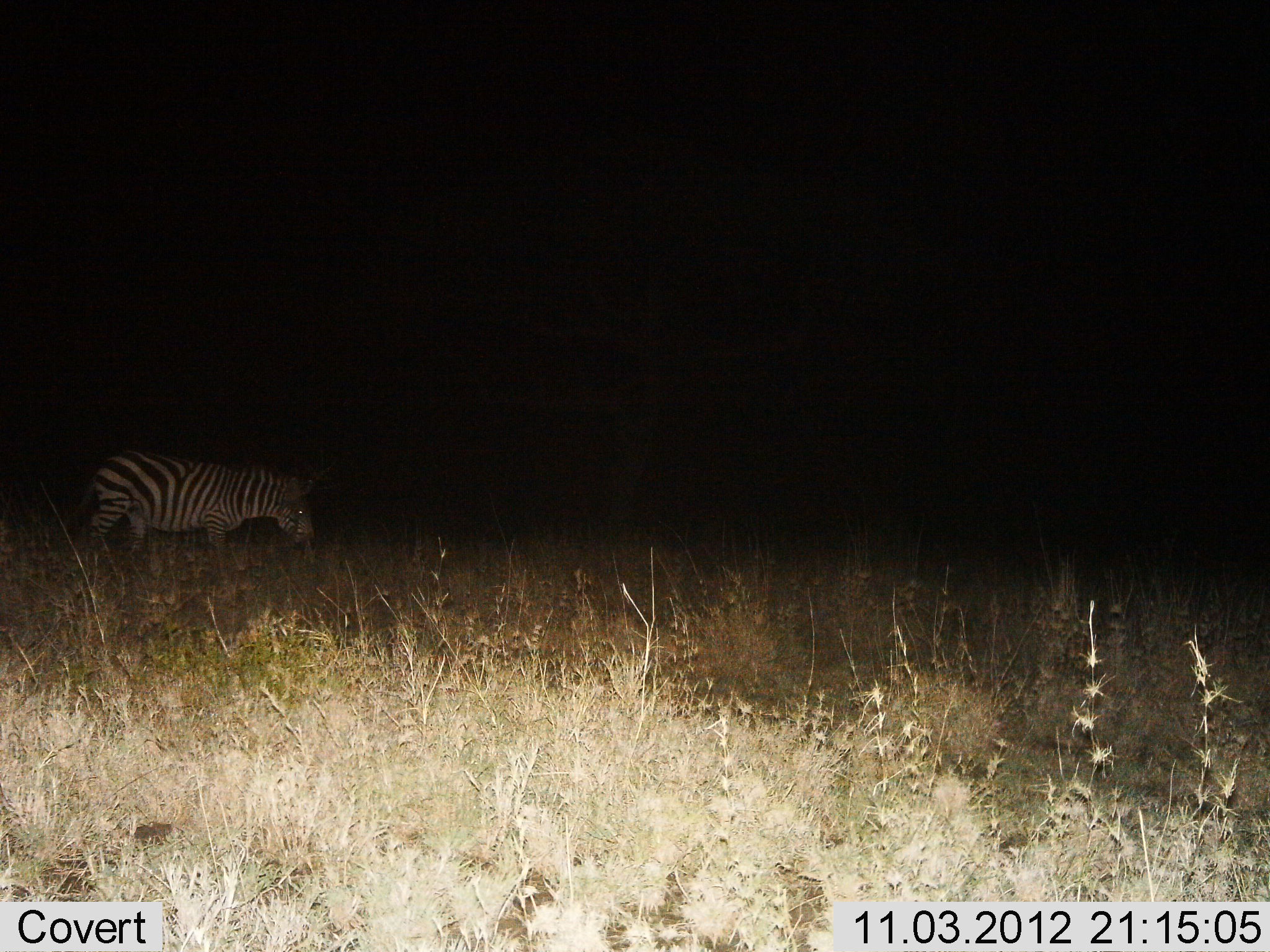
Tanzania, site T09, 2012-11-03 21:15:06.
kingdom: Animalia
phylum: Chordata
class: Mammalia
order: Perissodactyla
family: Equidae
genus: Equus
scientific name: Equus quagga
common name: plains zebra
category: zebra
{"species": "zebra (plains zebra) (Equus quagga)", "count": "1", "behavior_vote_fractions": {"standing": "70%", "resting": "0%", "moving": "30%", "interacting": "0%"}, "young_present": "0%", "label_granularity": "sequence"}